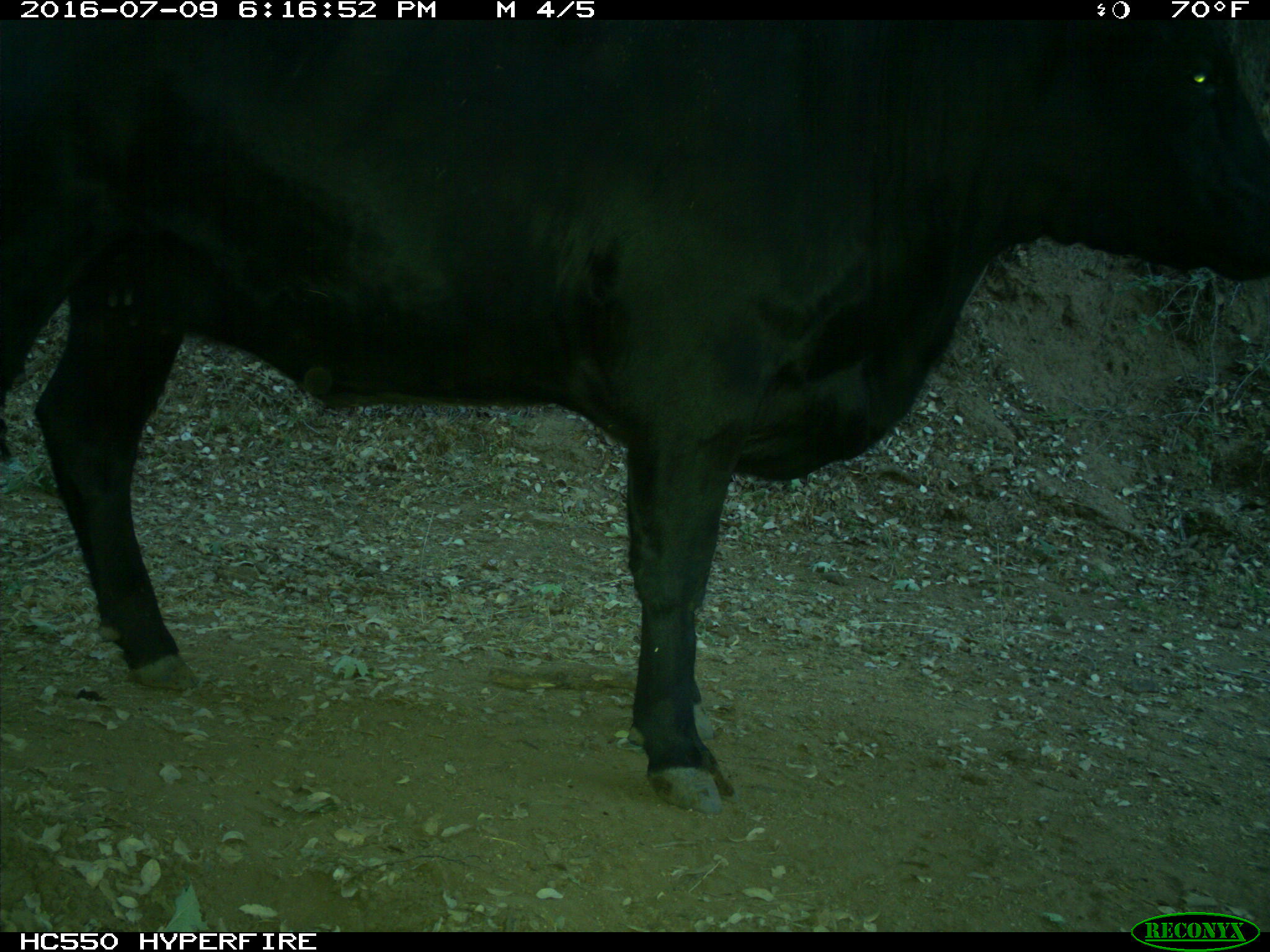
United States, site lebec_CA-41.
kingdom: Animalia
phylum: Chordata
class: Mammalia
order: Artiodactyla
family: Bovidae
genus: Bos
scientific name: Bos taurus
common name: domestic cow